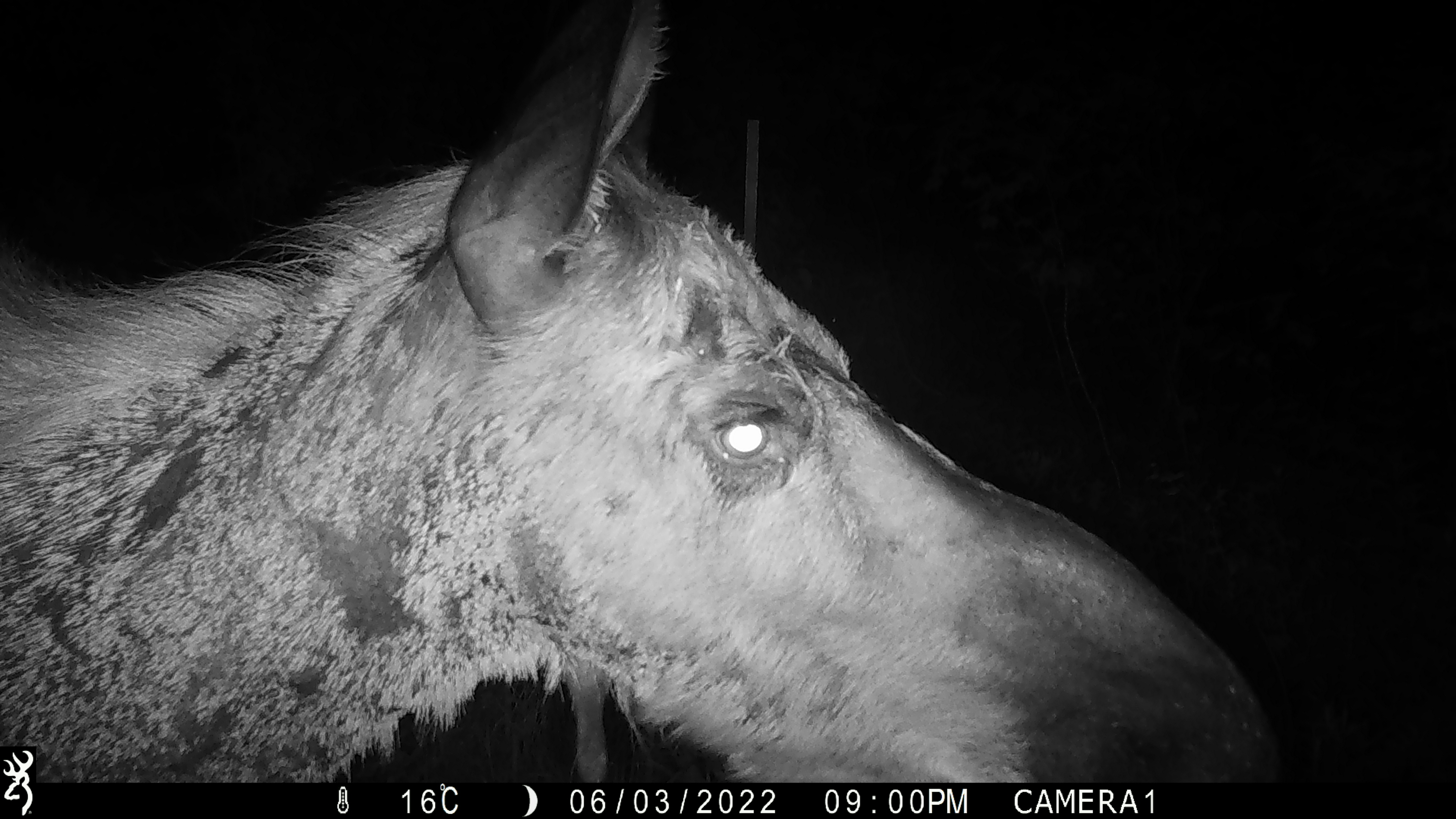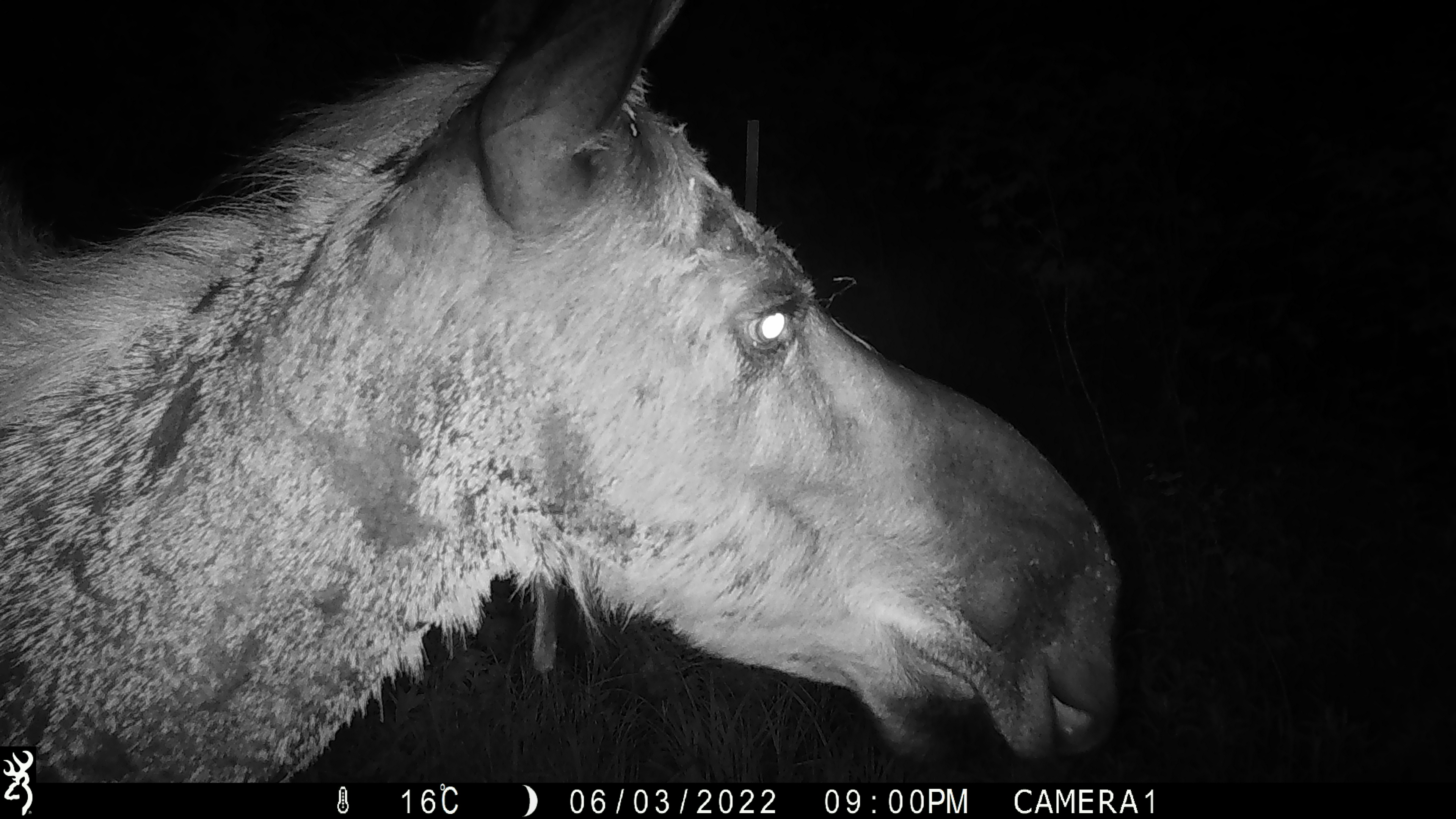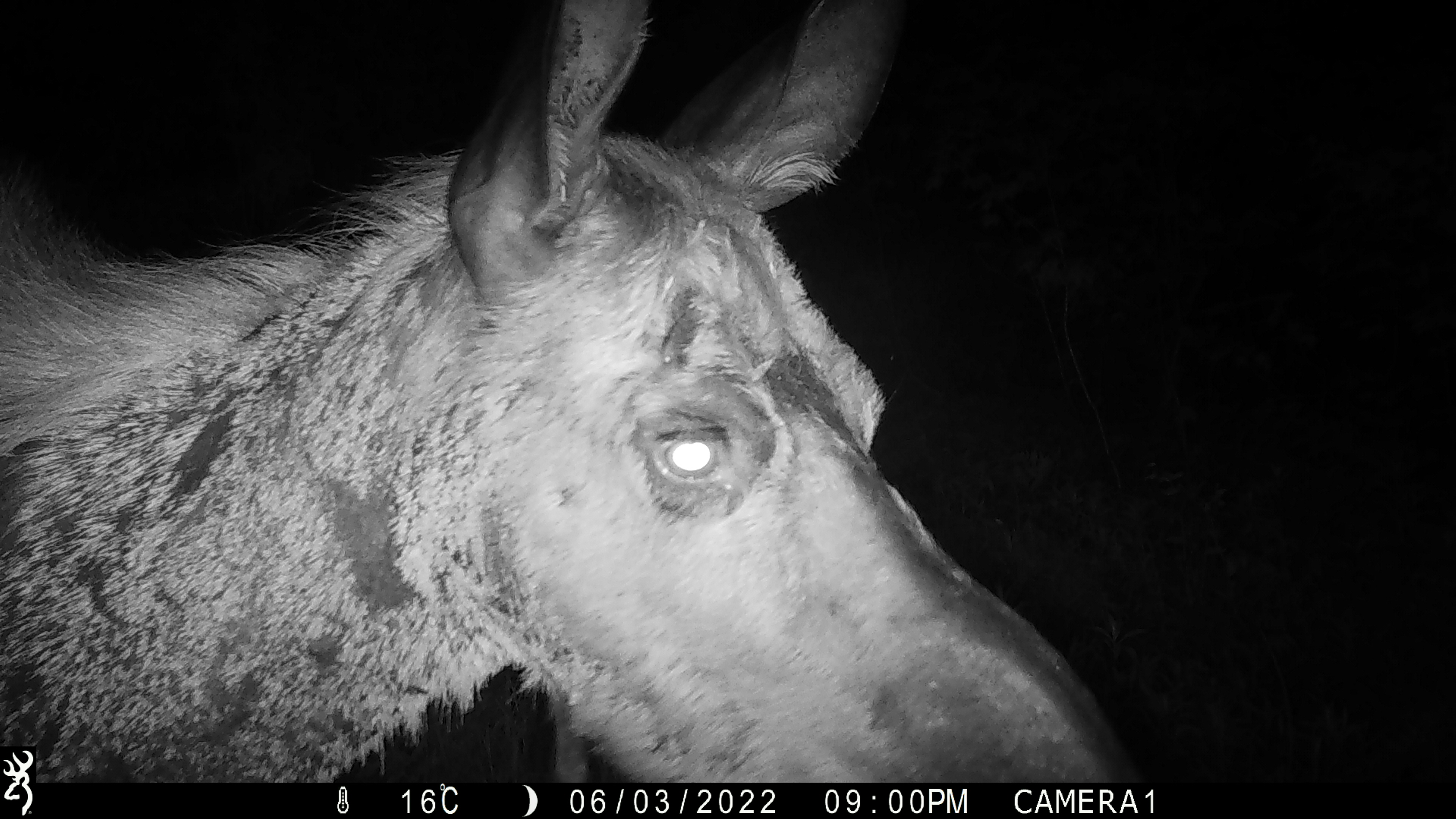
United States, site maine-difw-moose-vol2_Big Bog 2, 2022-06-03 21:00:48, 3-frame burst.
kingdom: Animalia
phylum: Chordata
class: Mammalia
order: Artiodactyla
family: Cervidae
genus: Alces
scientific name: Alces alces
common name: moose